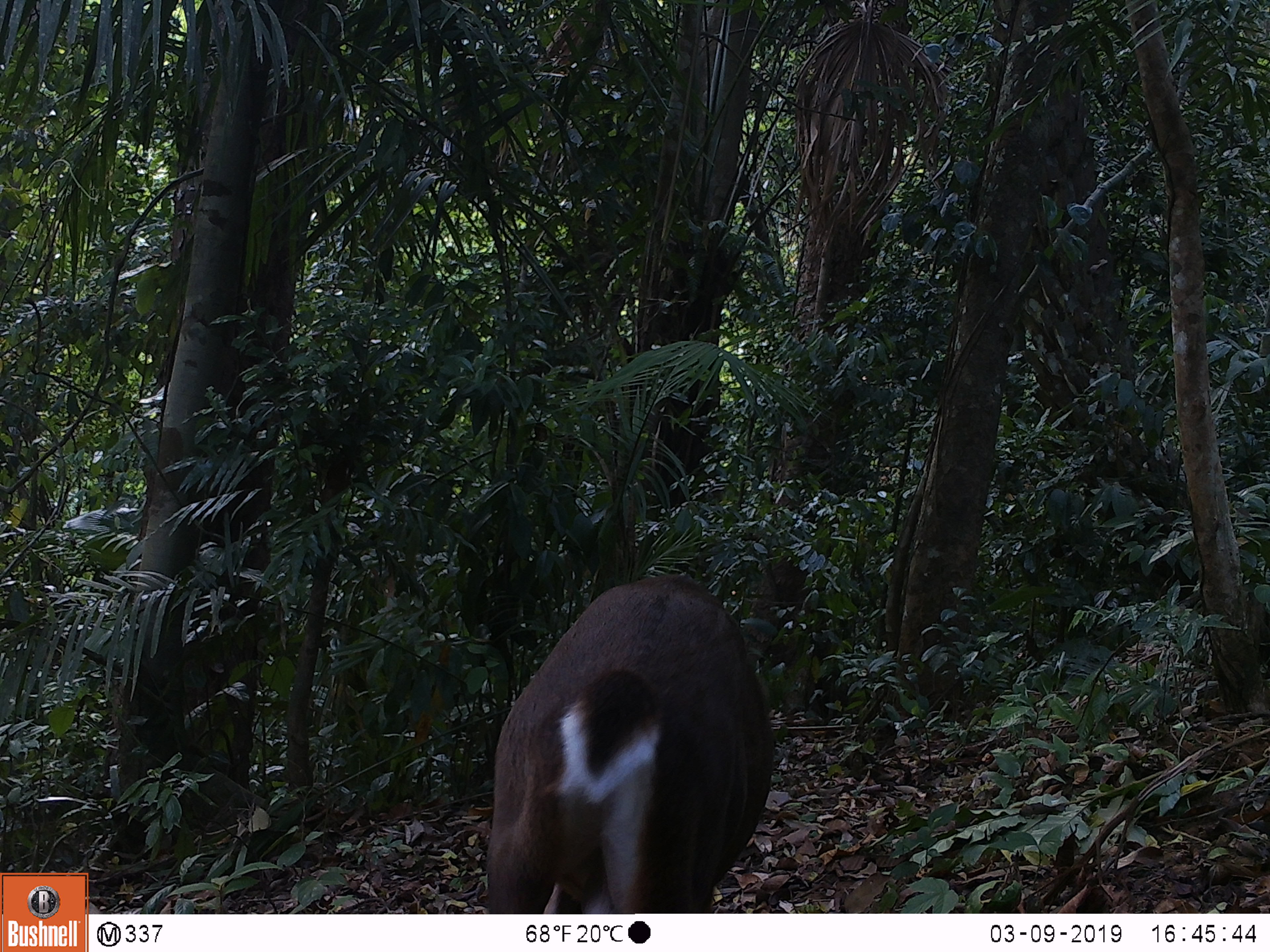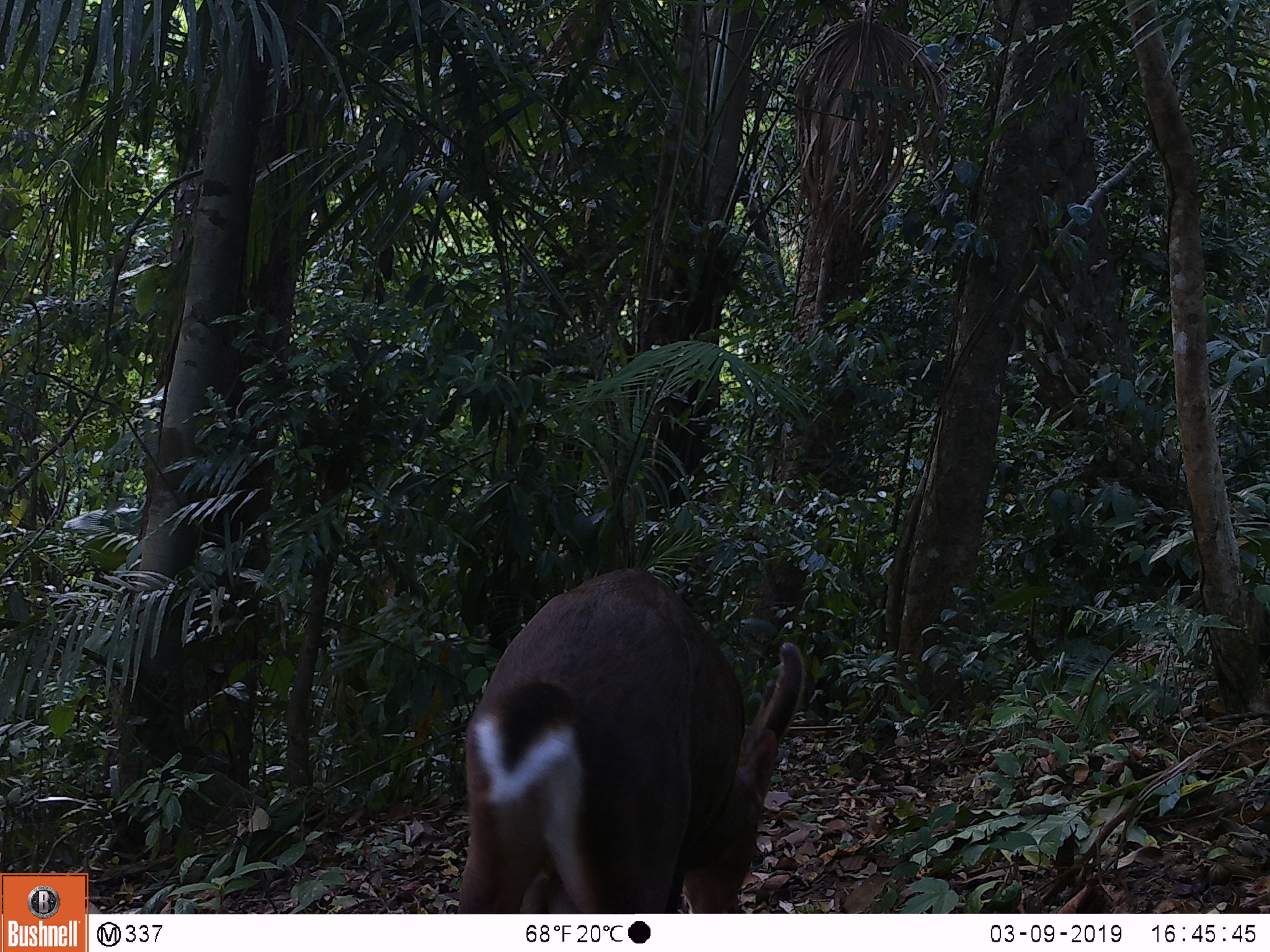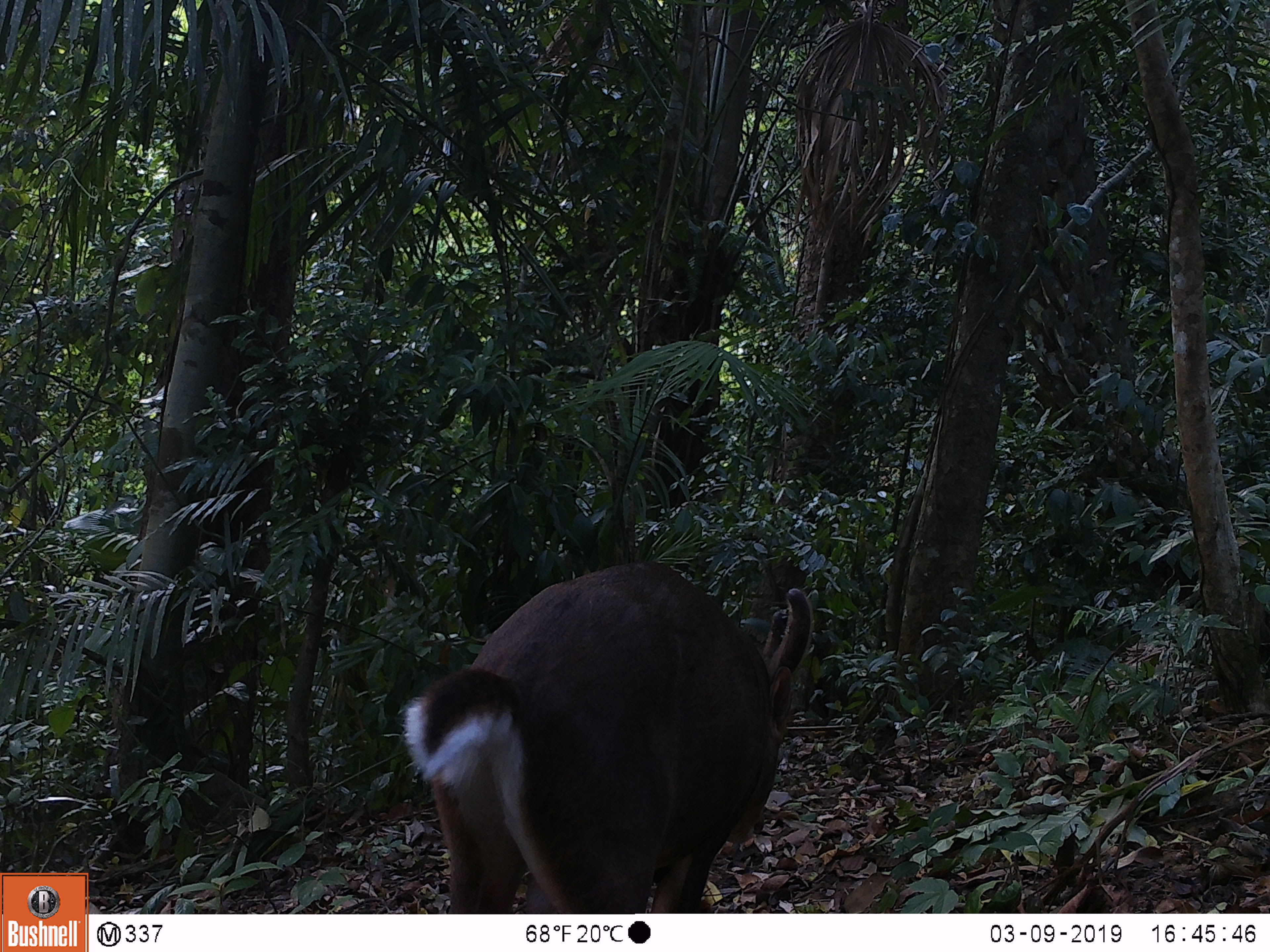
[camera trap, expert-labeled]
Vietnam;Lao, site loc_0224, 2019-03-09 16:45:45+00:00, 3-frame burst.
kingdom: Animalia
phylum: Chordata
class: Mammalia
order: Artiodactyla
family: Cervidae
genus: Muntiacus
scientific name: Muntiacus vuquangensis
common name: large-antlered muntjac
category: large antlered muntjac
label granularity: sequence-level